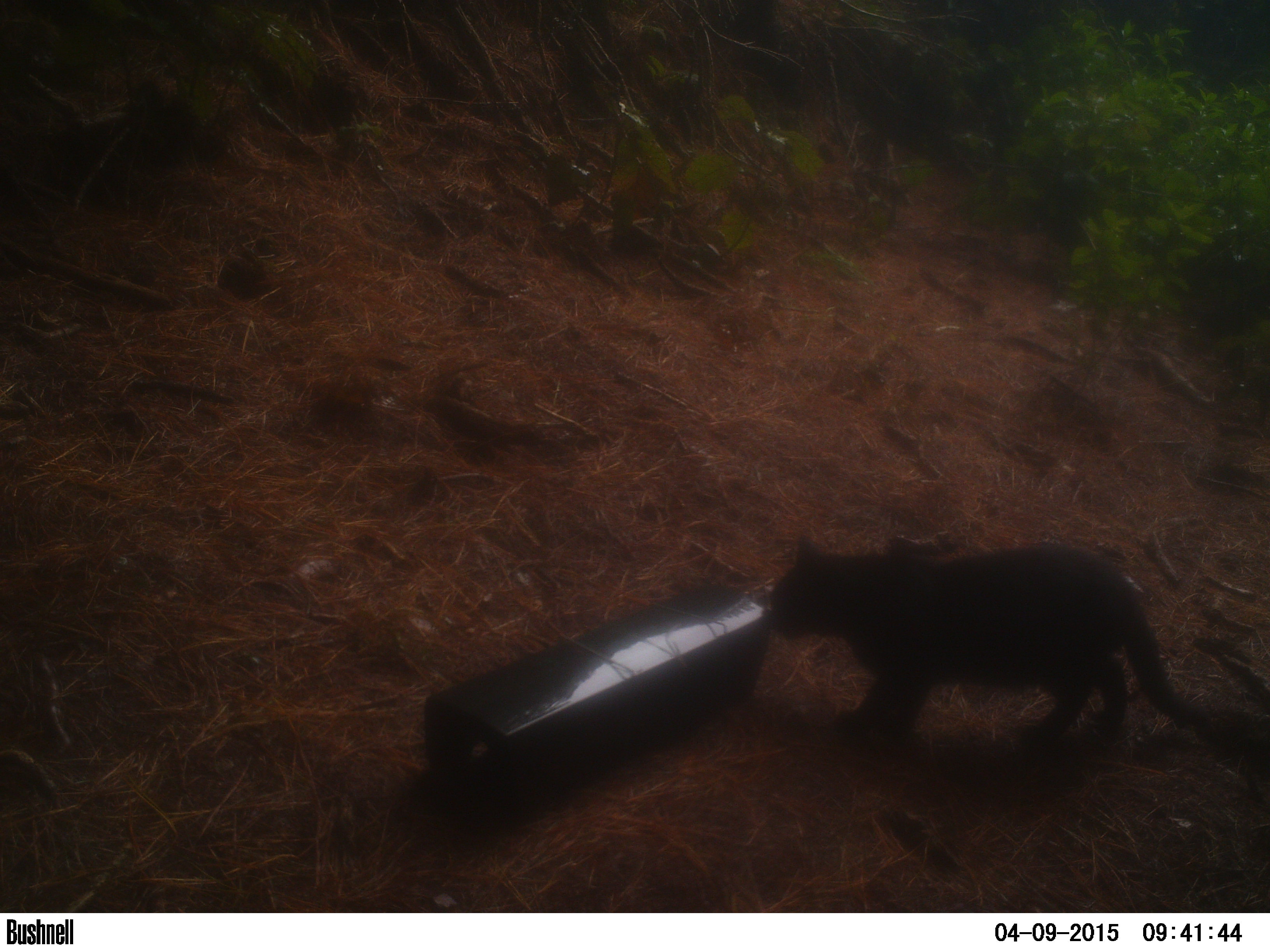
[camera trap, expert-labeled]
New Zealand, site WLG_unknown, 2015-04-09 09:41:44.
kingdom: Animalia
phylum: Chordata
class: Mammalia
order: Carnivora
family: Felidae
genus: Felis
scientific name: Felis catus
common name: domestic cat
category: cat